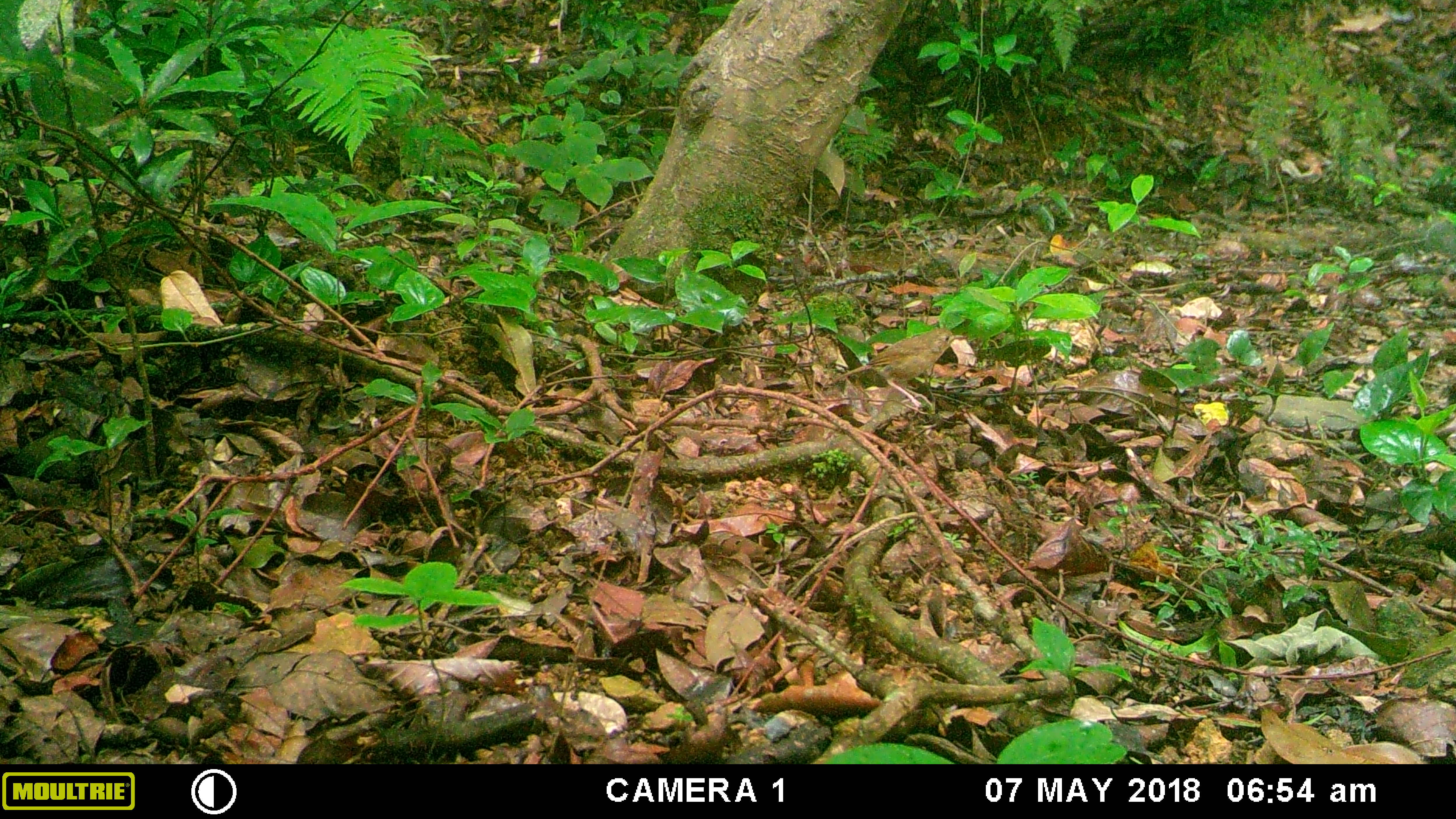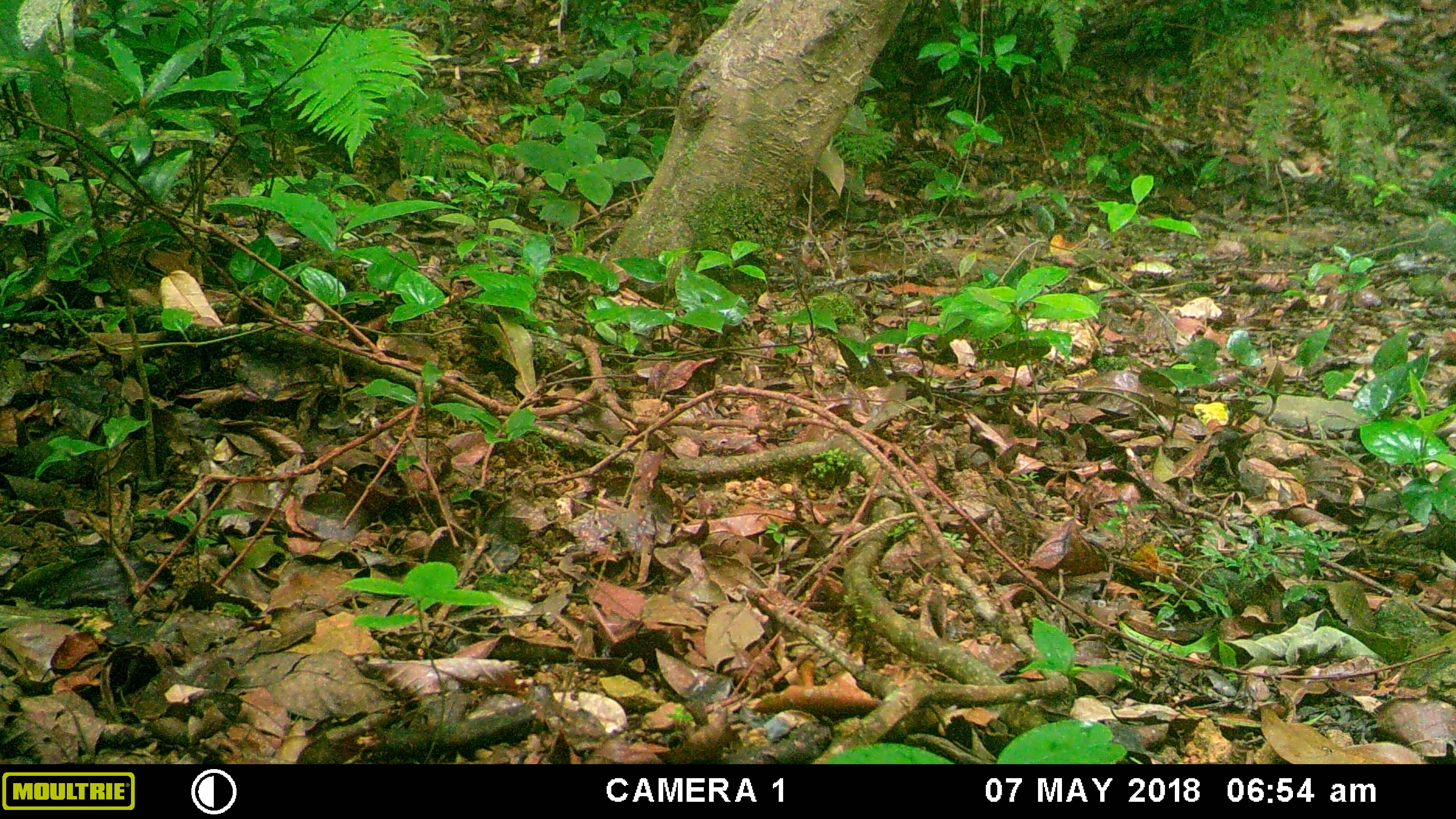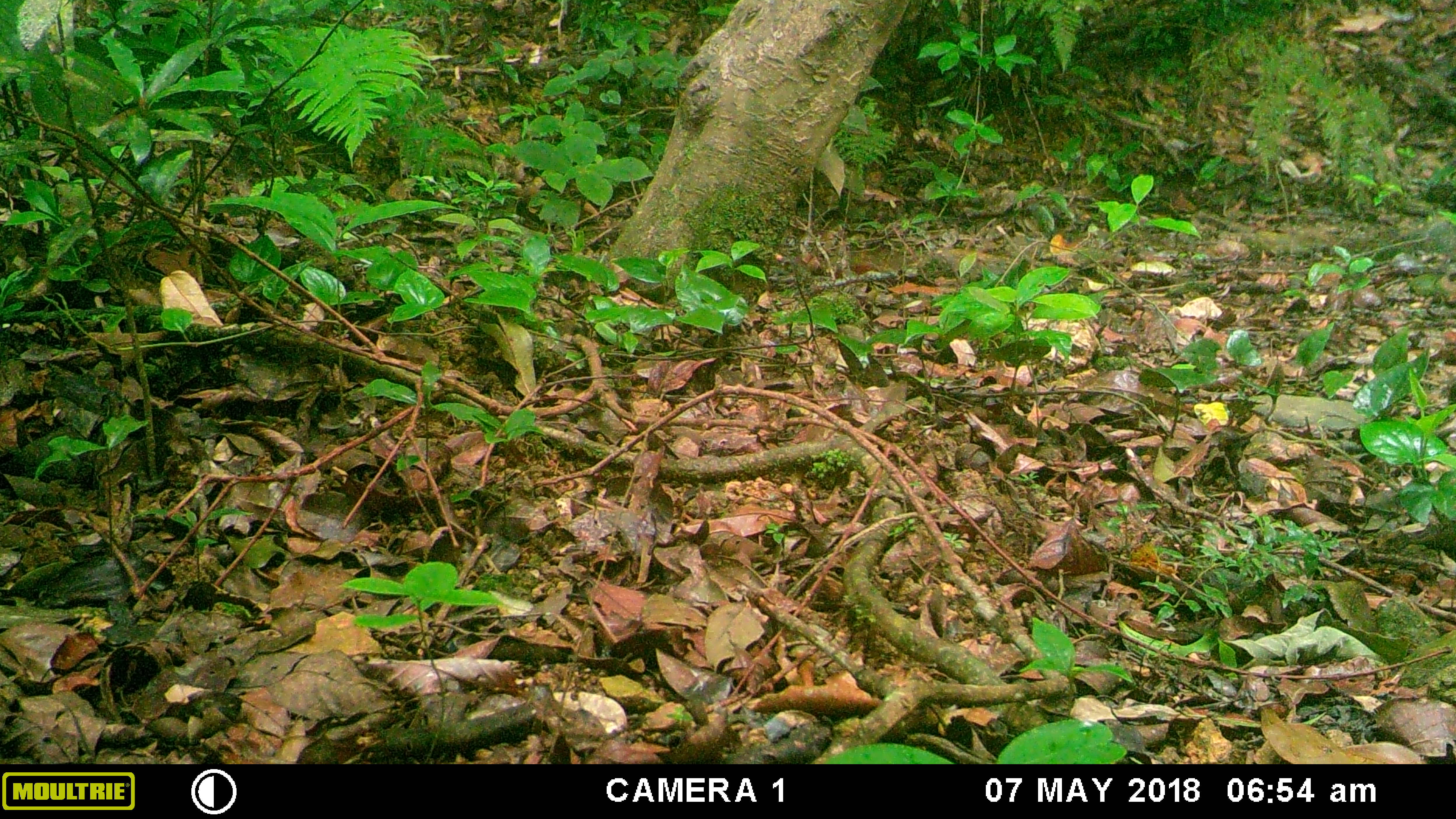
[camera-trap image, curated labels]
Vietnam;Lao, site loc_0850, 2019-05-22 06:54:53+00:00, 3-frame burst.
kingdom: Animalia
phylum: Chordata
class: Aves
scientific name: Aves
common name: bird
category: unidentified bird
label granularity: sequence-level